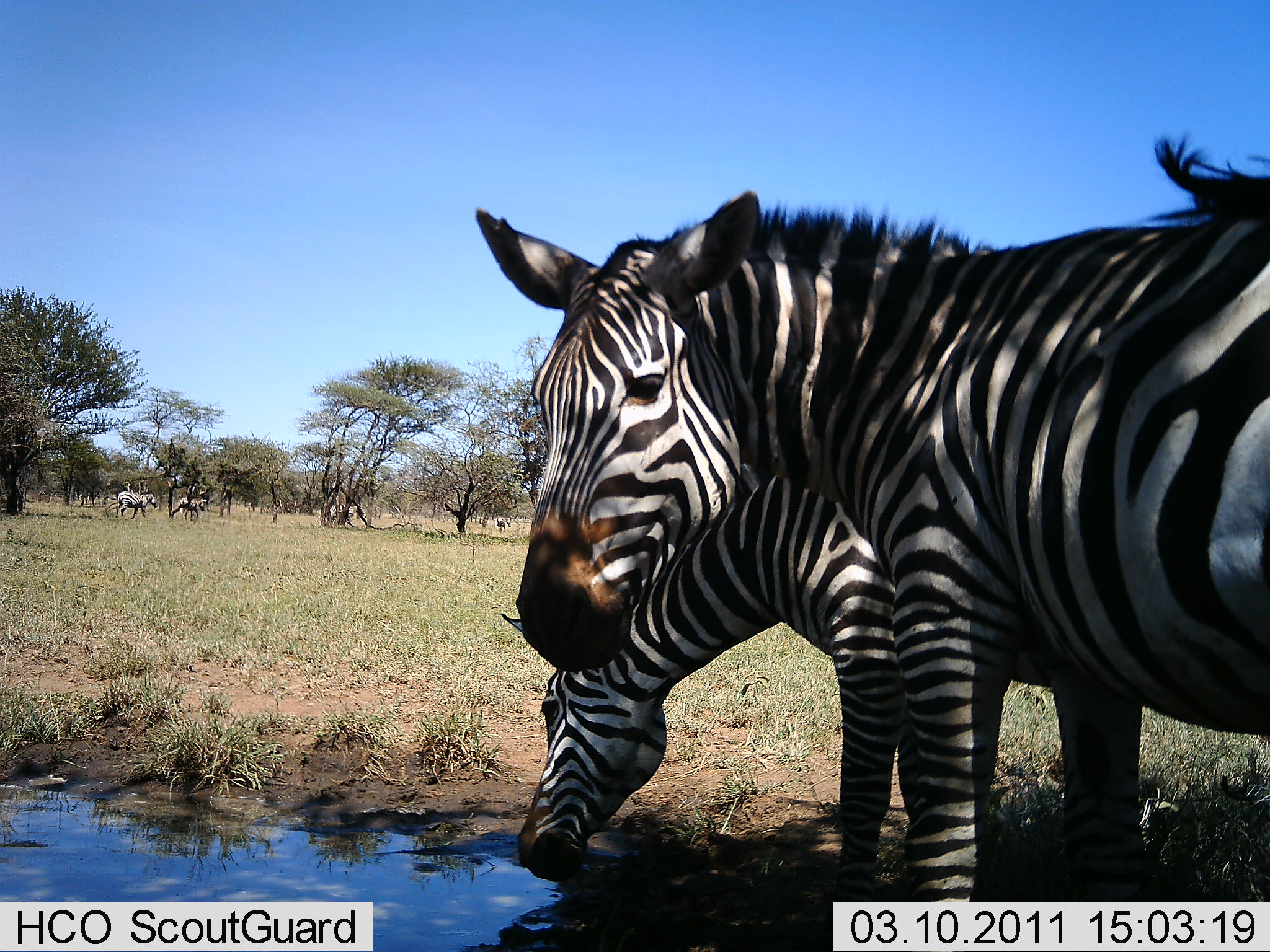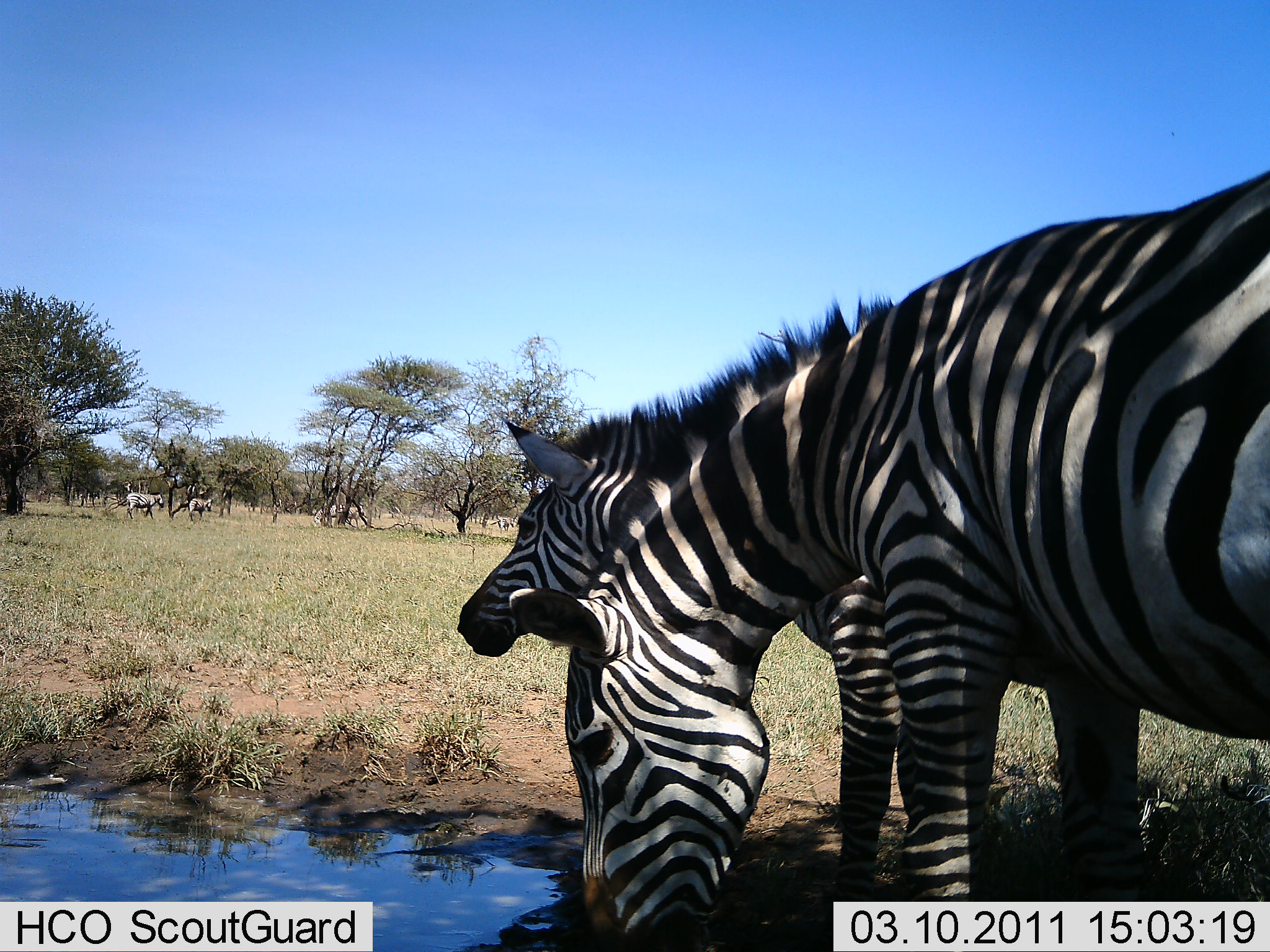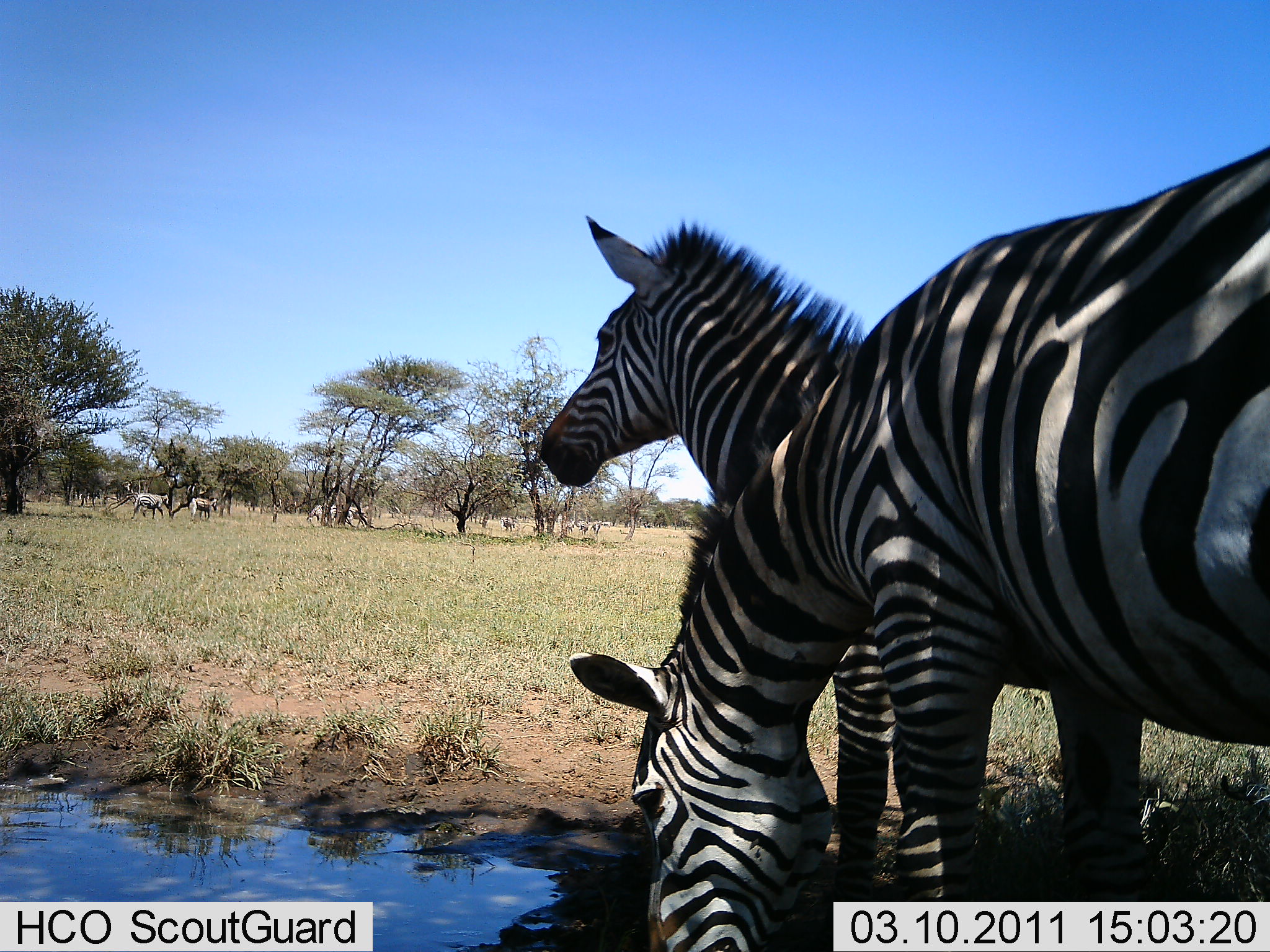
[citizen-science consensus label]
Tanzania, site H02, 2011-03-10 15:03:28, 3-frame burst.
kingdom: Animalia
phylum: Chordata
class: Mammalia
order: Perissodactyla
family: Equidae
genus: Equus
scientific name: Equus quagga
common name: plains zebra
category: zebra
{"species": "zebra (plains zebra) (Equus quagga)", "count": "5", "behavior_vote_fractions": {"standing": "85%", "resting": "8%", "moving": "54%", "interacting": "0%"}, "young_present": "8%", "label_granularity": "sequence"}